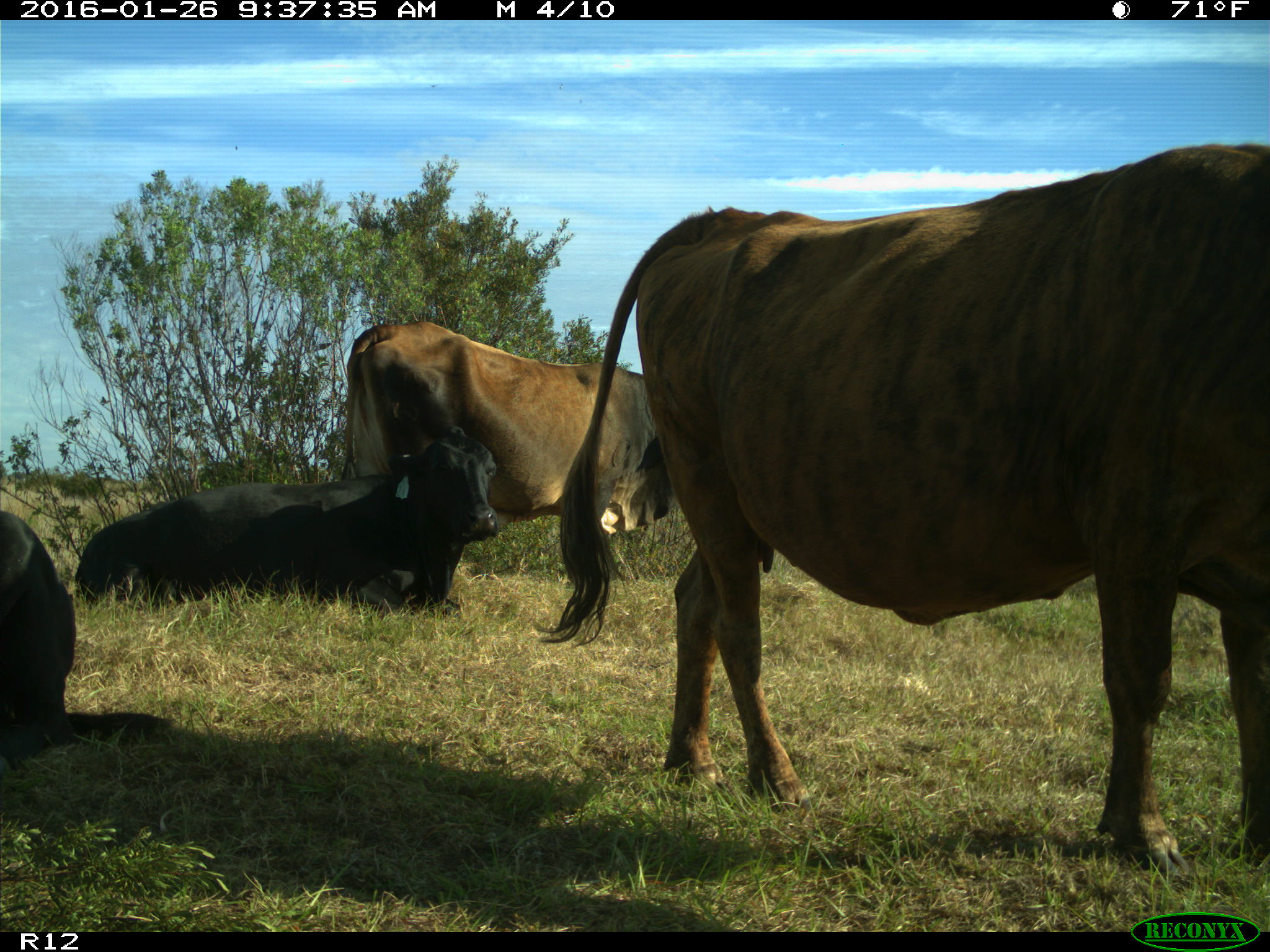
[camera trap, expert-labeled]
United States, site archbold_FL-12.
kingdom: Animalia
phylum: Chordata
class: Mammalia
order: Artiodactyla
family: Bovidae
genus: Bos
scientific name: Bos taurus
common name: domestic cow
Bos taurus (domestic cow).